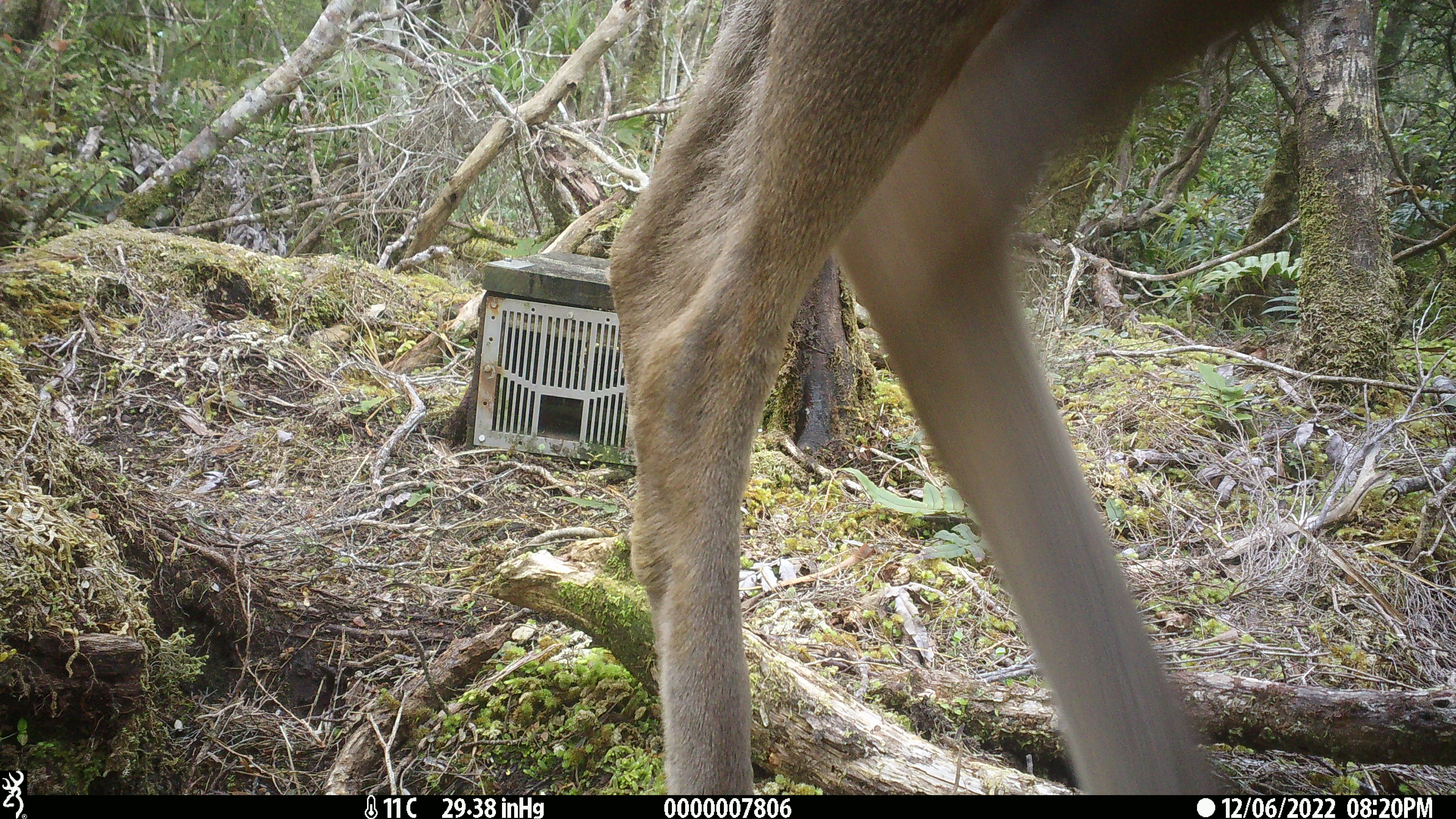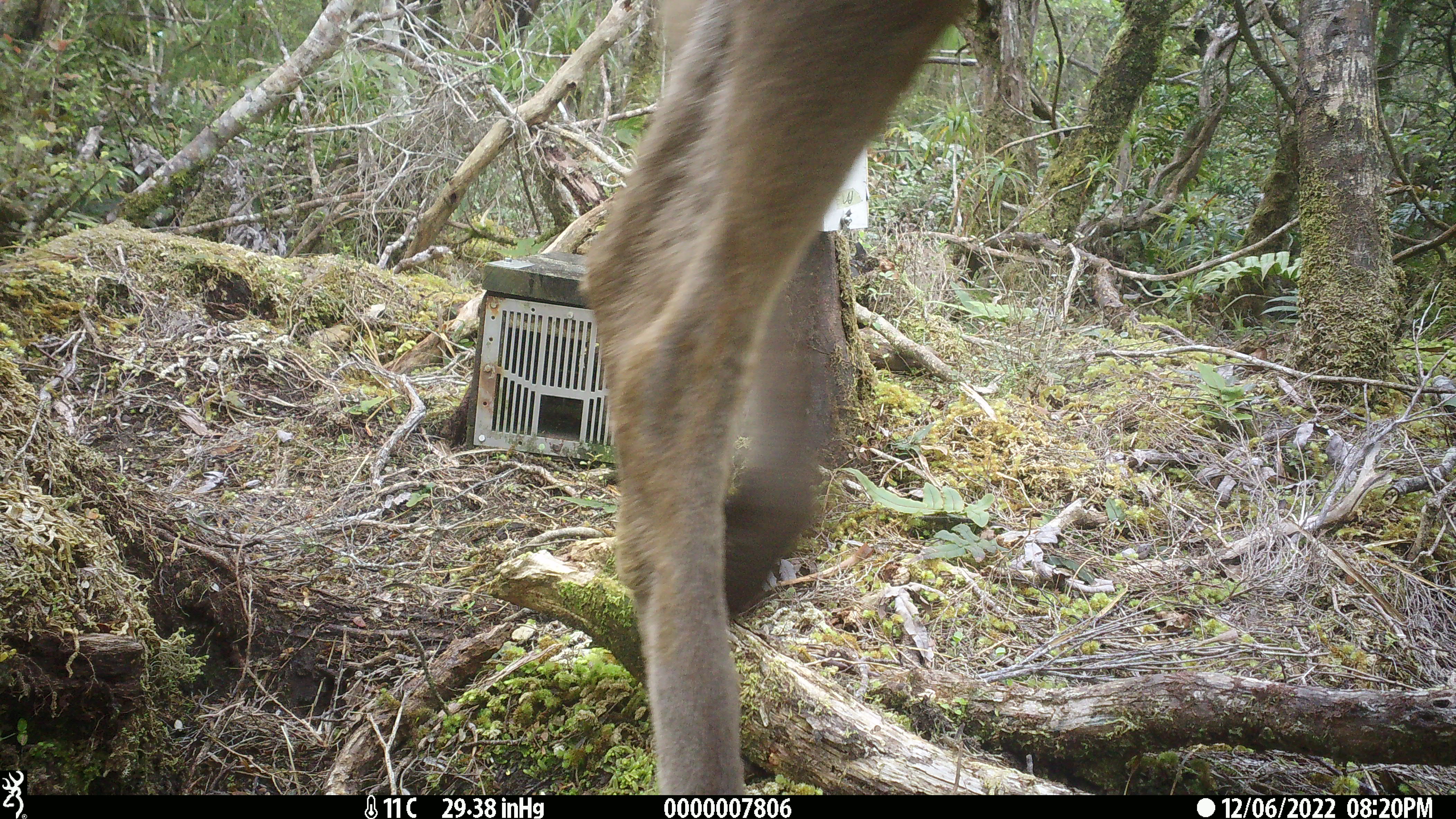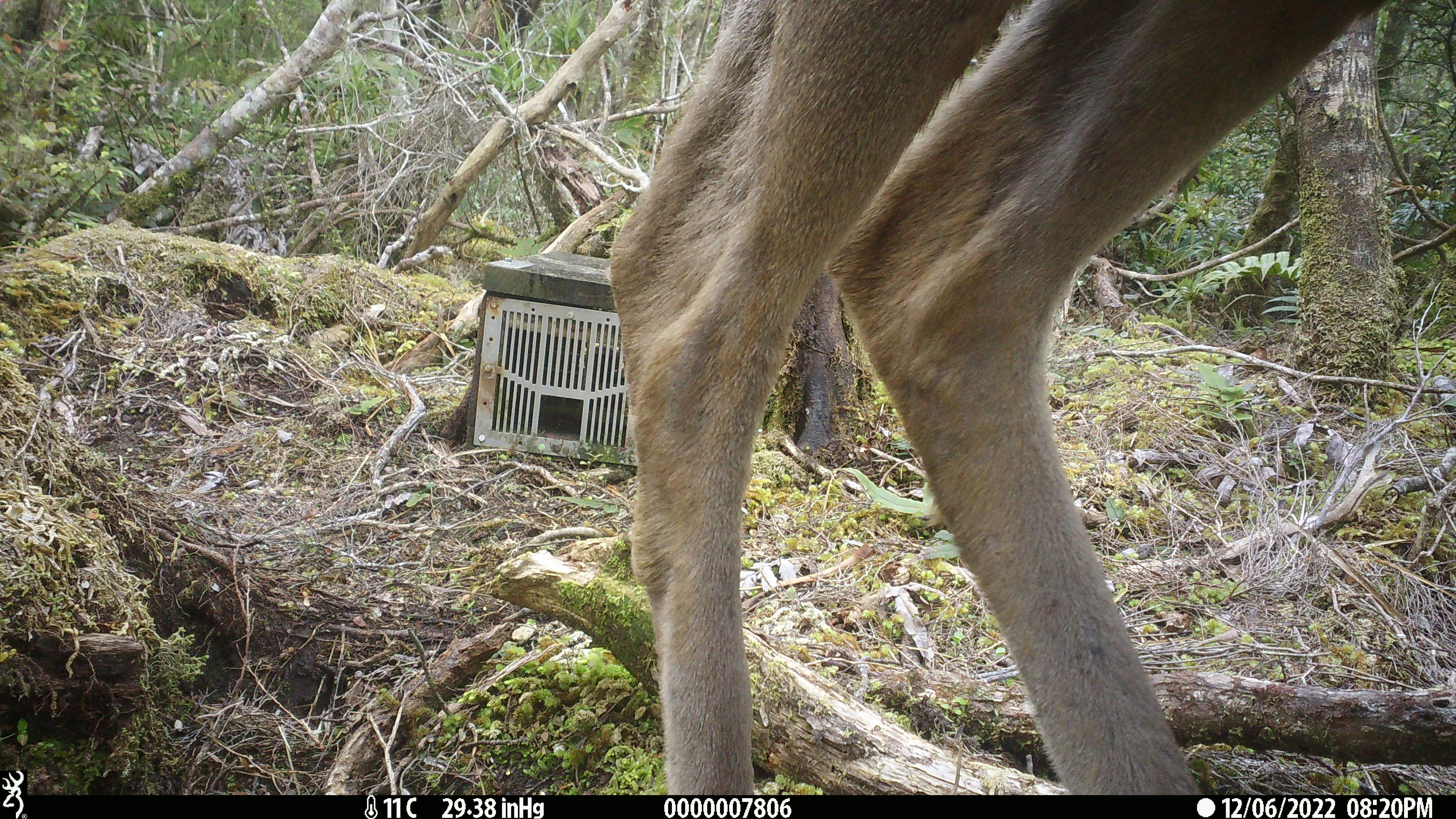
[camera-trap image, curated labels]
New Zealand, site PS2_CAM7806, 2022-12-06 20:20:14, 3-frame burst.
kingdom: Animalia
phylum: Chordata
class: Mammalia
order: Artiodactyla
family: Cervidae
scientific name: Cervidae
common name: deer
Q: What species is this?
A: Deer (Cervidae).